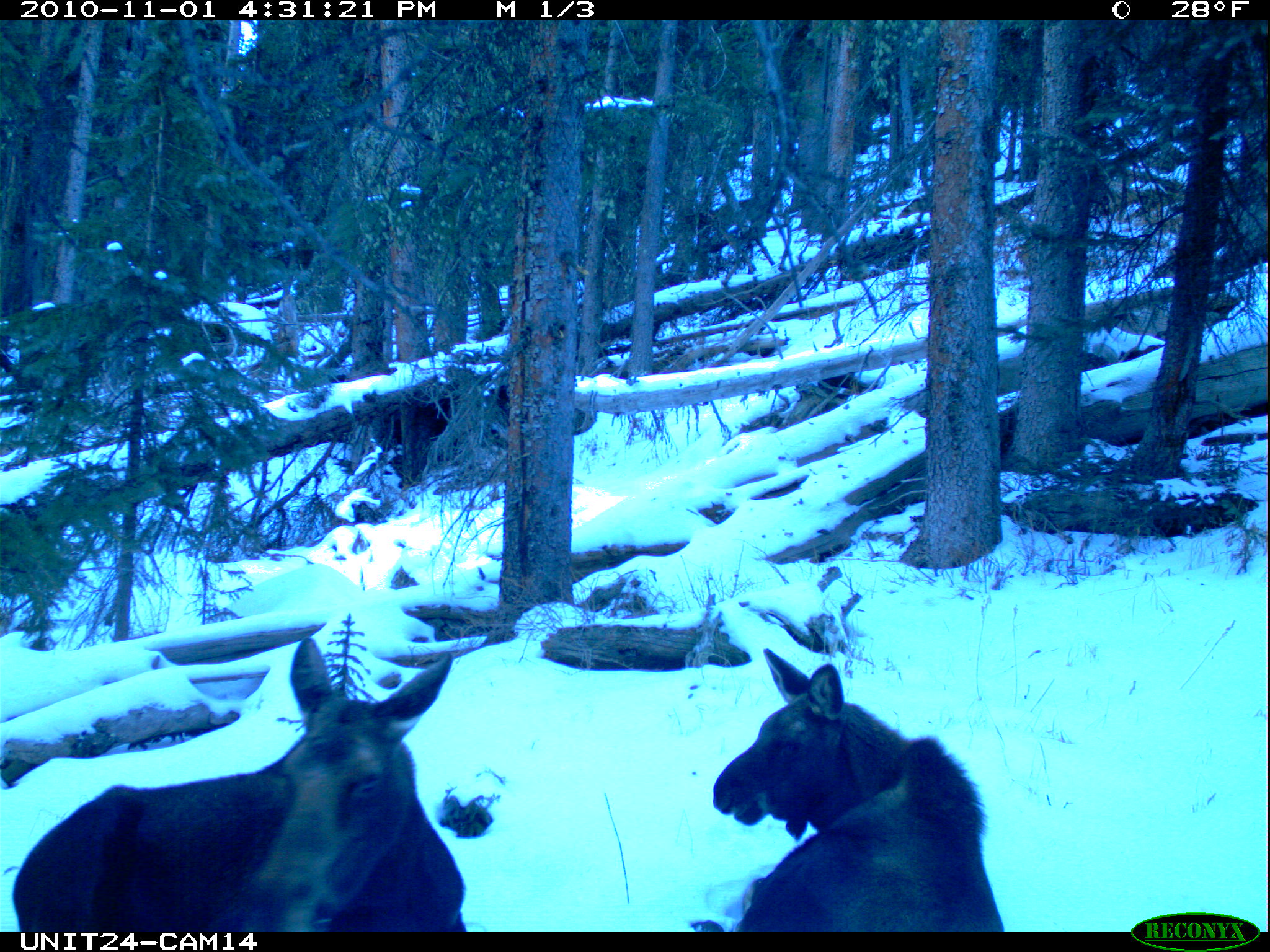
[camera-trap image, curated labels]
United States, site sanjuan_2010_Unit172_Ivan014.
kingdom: Animalia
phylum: Chordata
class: Mammalia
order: Artiodactyla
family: Cervidae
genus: Alces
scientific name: Alces alces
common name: moose